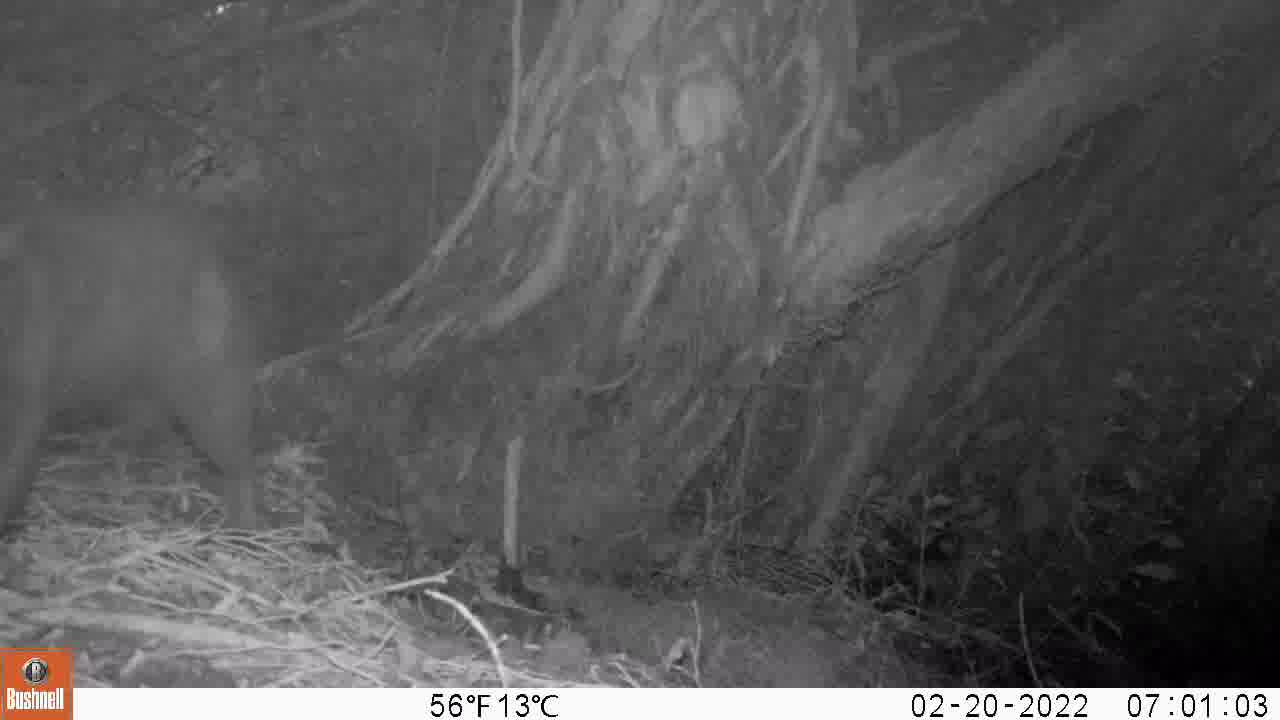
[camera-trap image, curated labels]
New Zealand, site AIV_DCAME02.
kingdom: Animalia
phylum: Chordata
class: Mammalia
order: Carnivora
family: Felidae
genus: Felis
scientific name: Felis catus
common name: domestic cat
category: cat